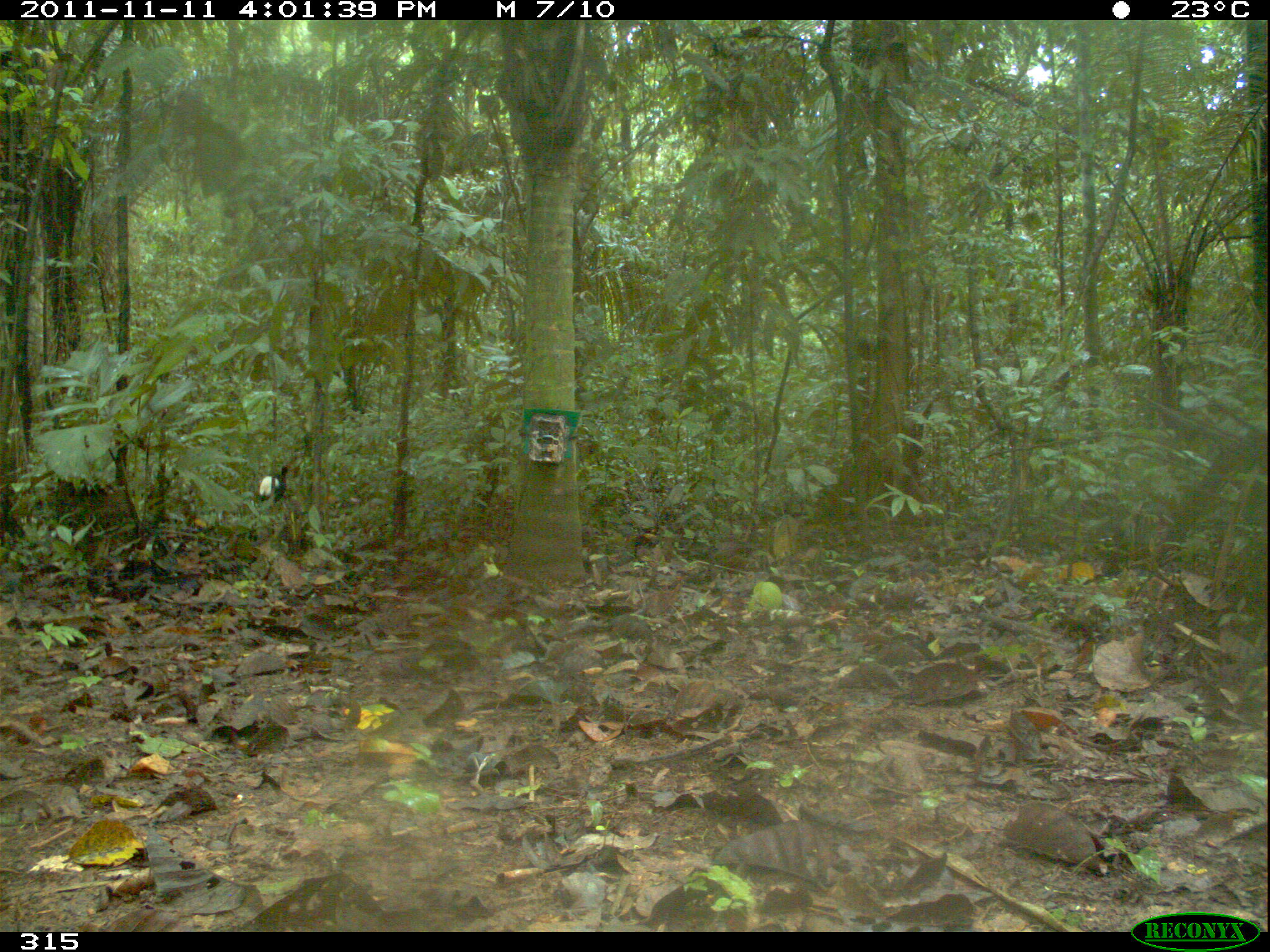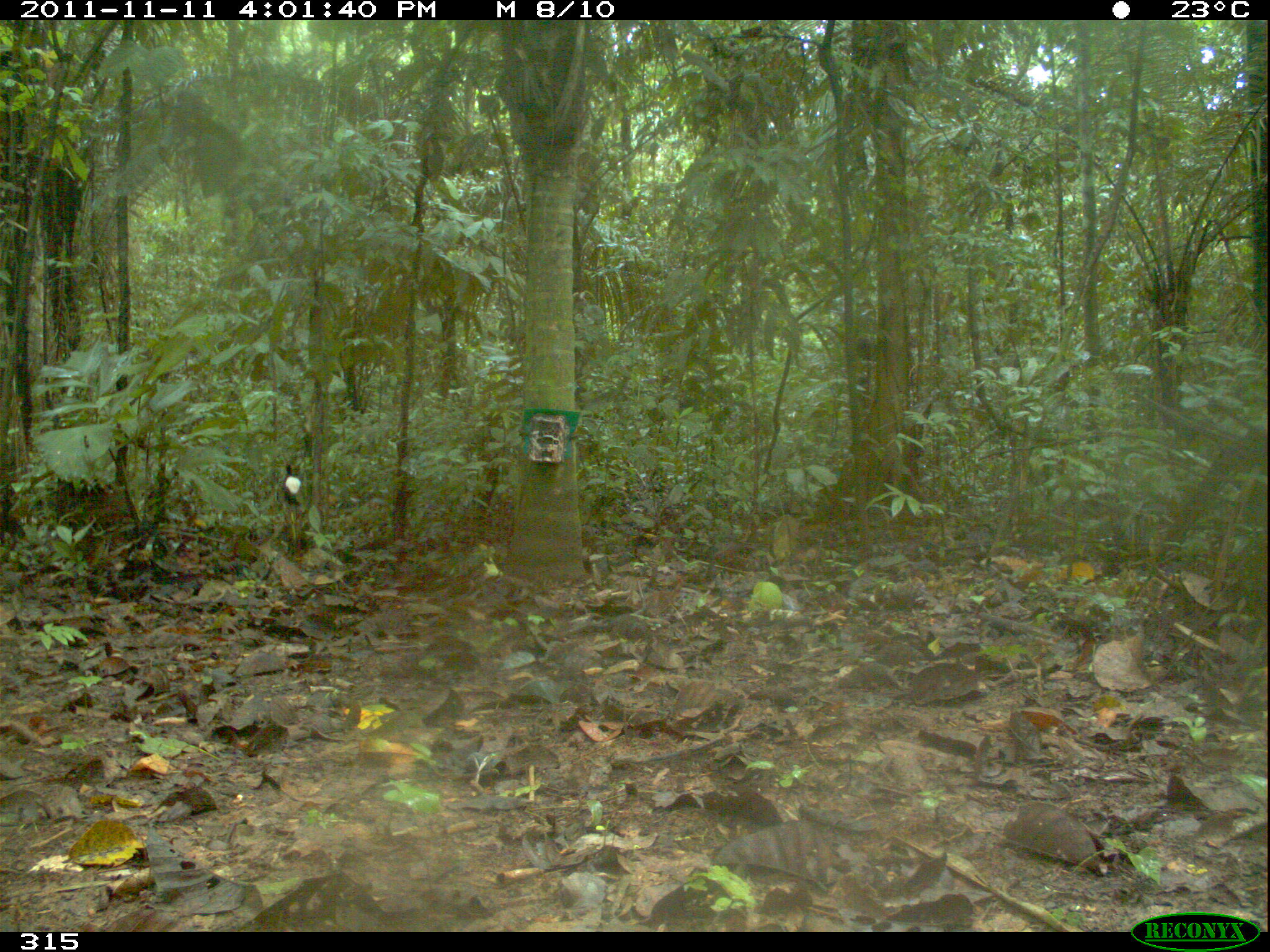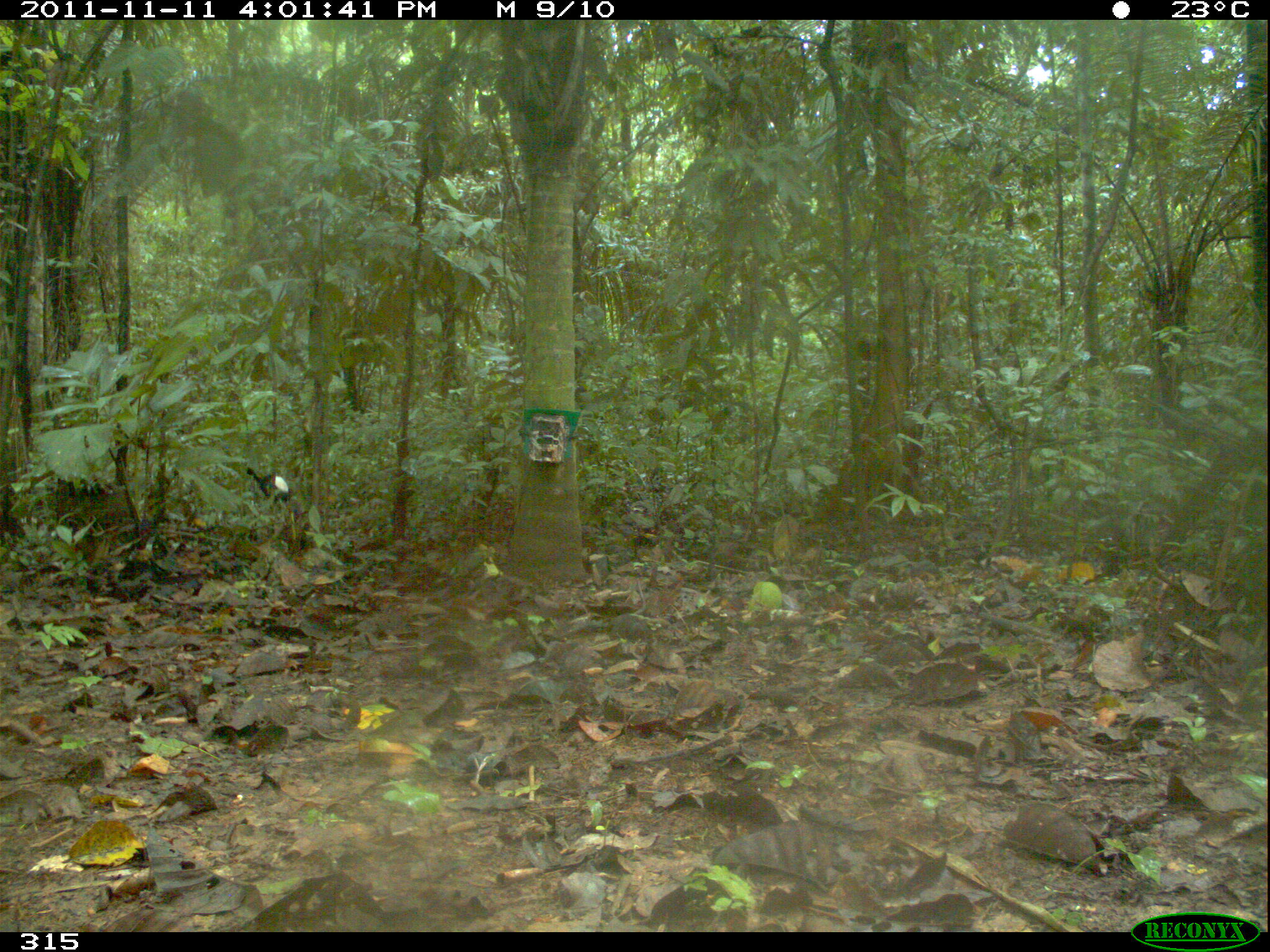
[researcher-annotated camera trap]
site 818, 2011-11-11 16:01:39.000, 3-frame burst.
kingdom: Animalia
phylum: Chordata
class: Aves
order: Gruiformes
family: Psophiidae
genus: Psophia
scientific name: Psophia leucoptera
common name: pale-winged trumpeter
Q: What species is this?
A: Psophia leucoptera (pale-winged trumpeter).